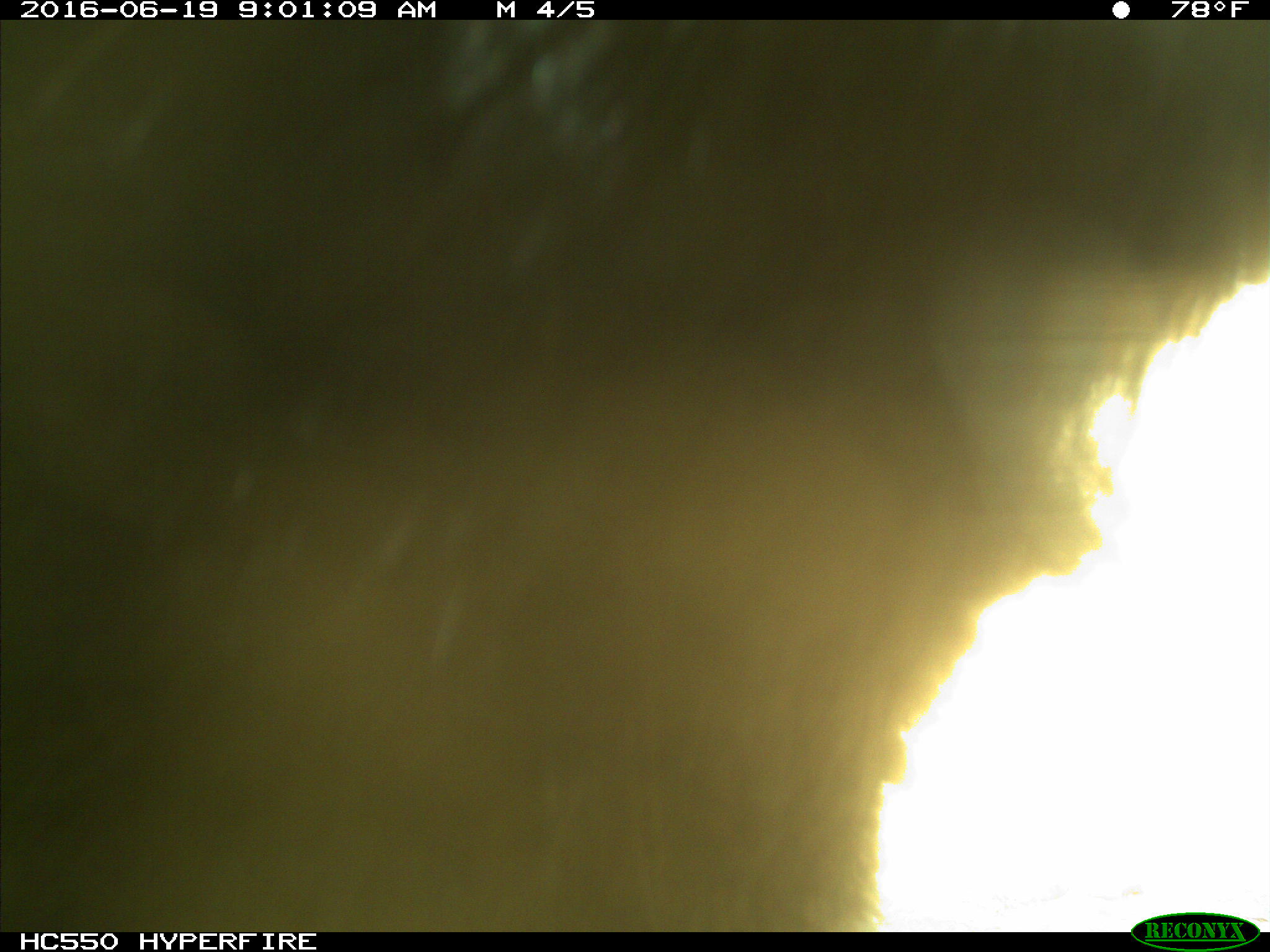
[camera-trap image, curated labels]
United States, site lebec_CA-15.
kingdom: Animalia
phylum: Chordata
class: Mammalia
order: Carnivora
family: Ursidae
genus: Ursus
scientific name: Ursus americanus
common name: american black bear